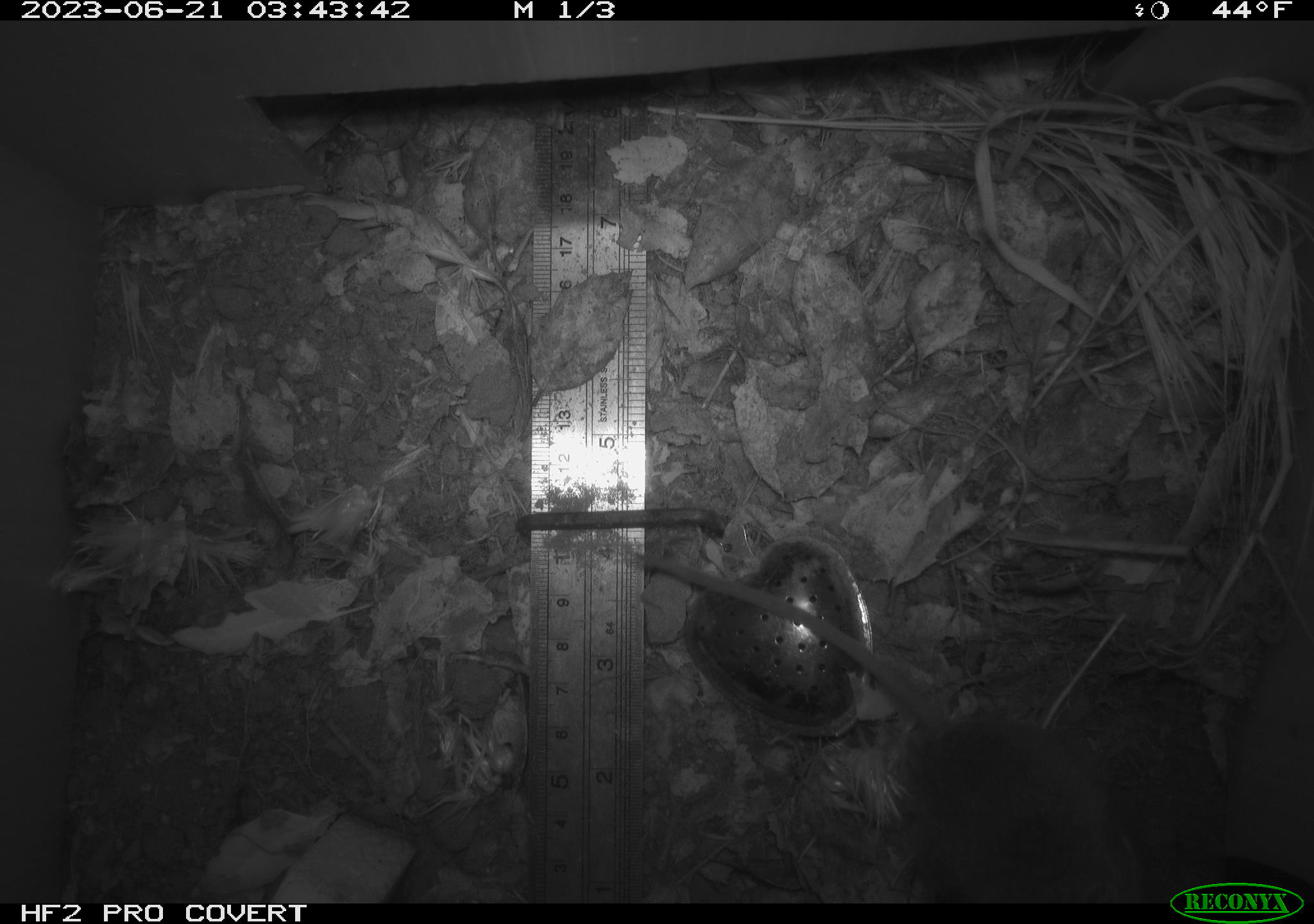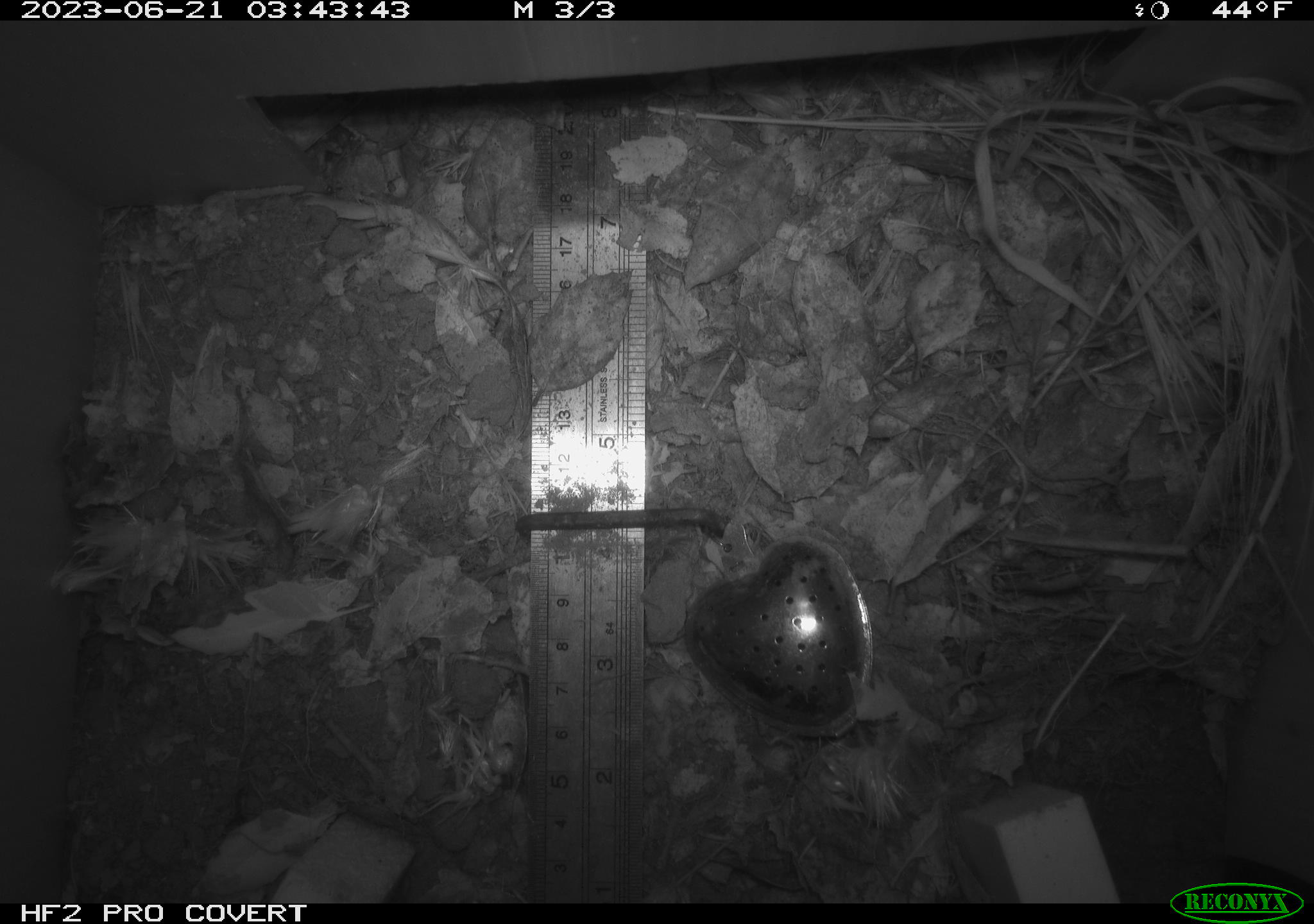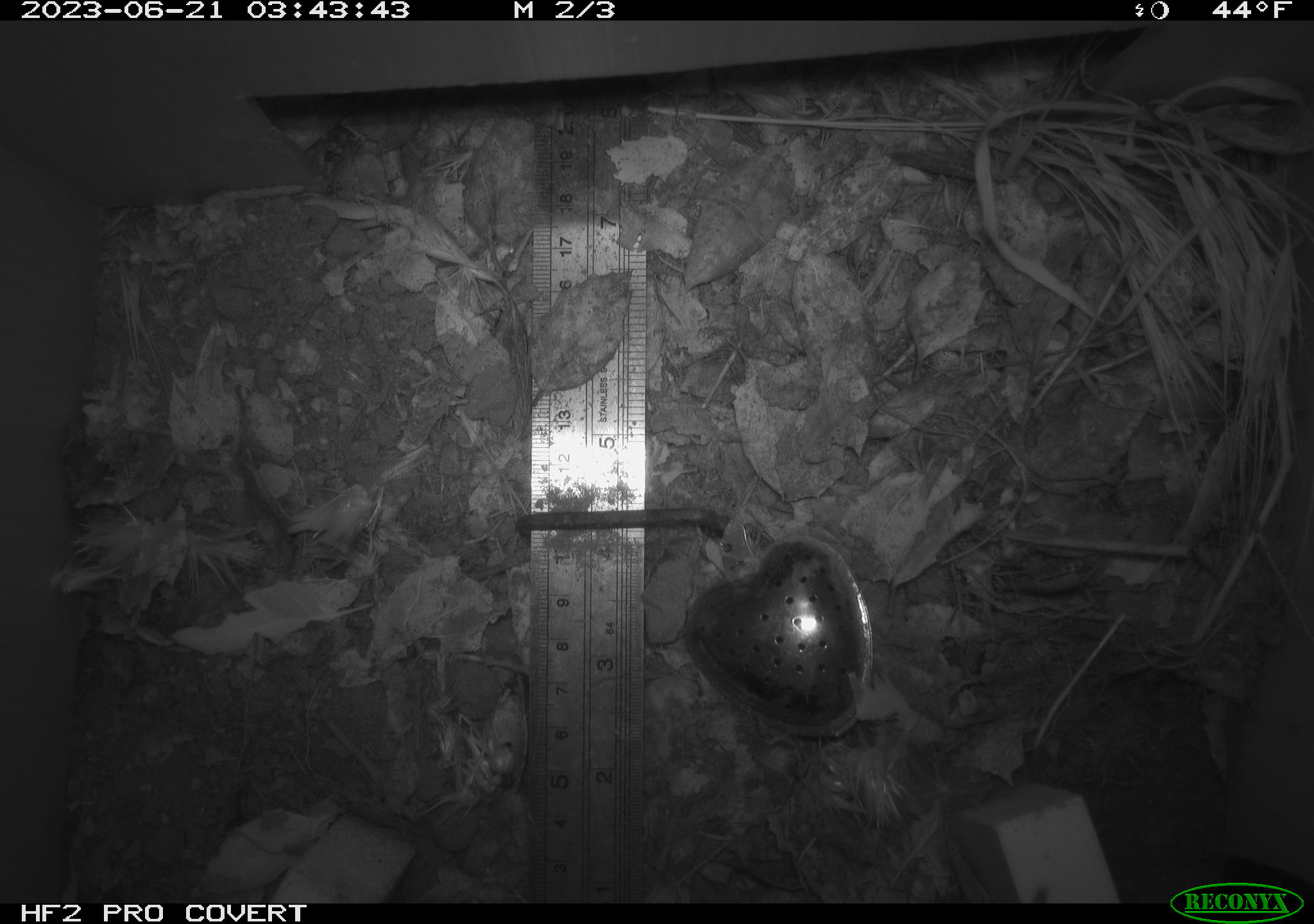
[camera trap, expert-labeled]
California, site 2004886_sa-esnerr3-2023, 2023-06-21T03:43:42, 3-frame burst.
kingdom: Animalia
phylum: Chordata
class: Mammalia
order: Rodentia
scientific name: Rodentia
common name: mouse species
Mouse species (Rodentia).